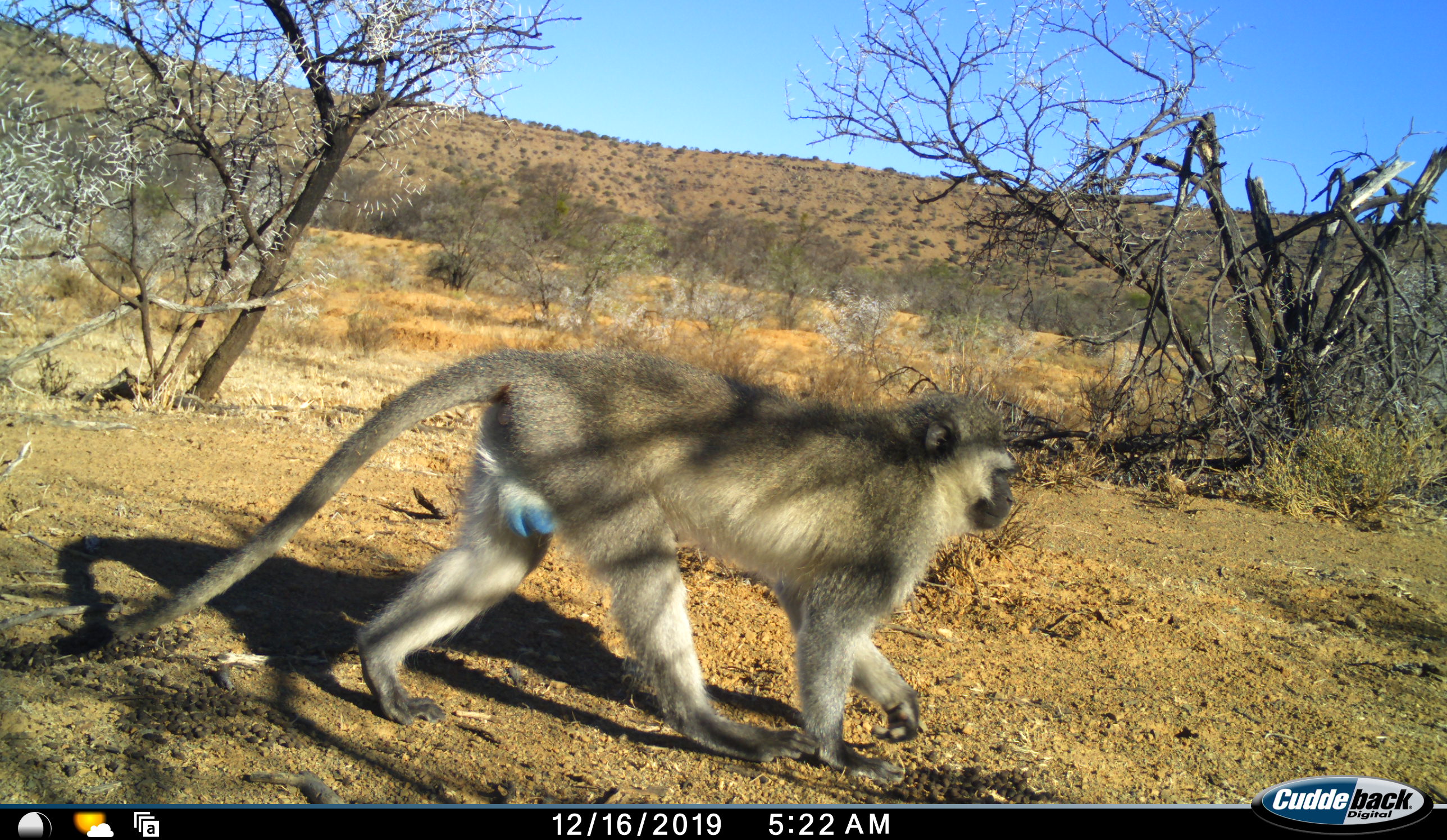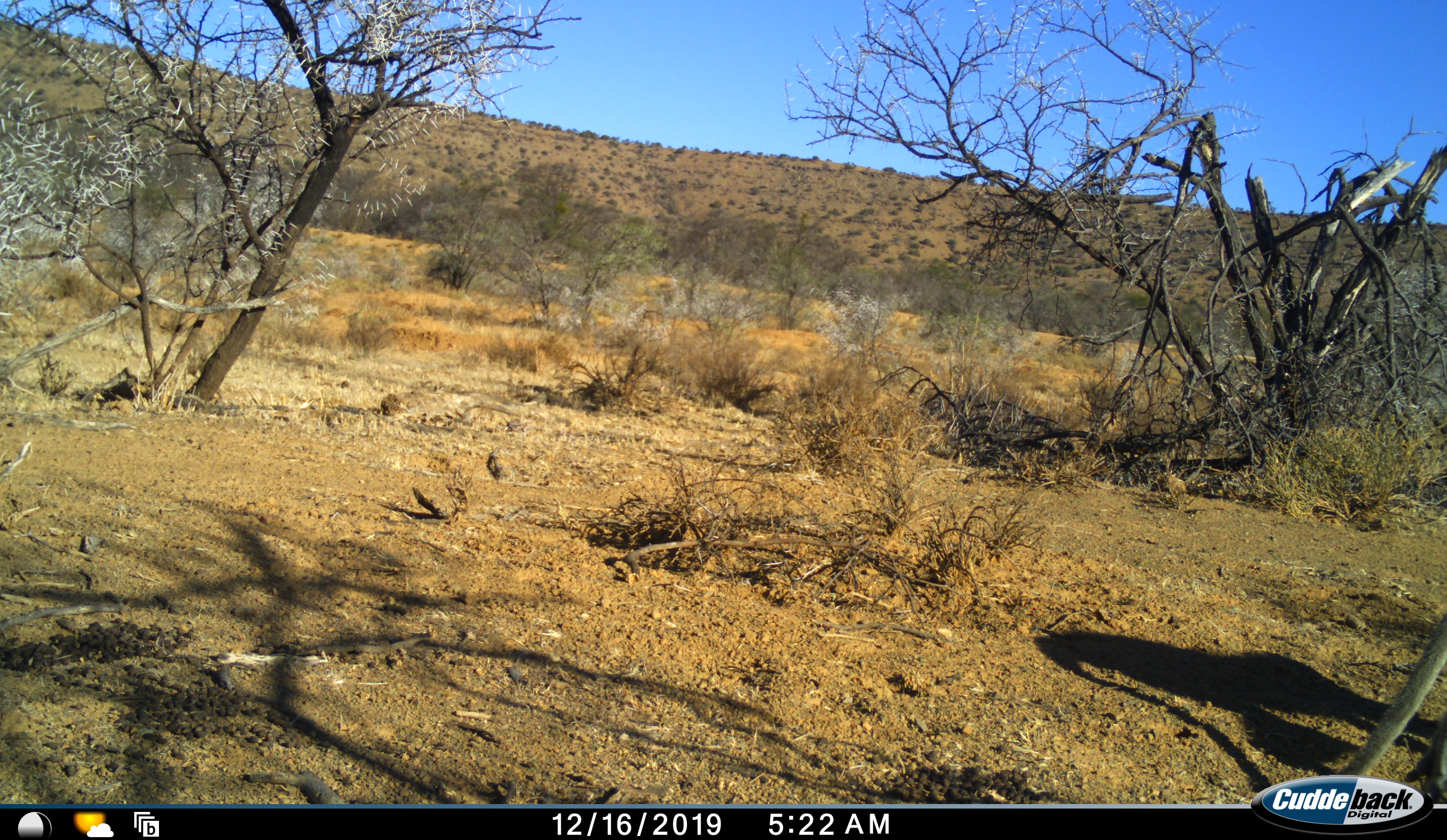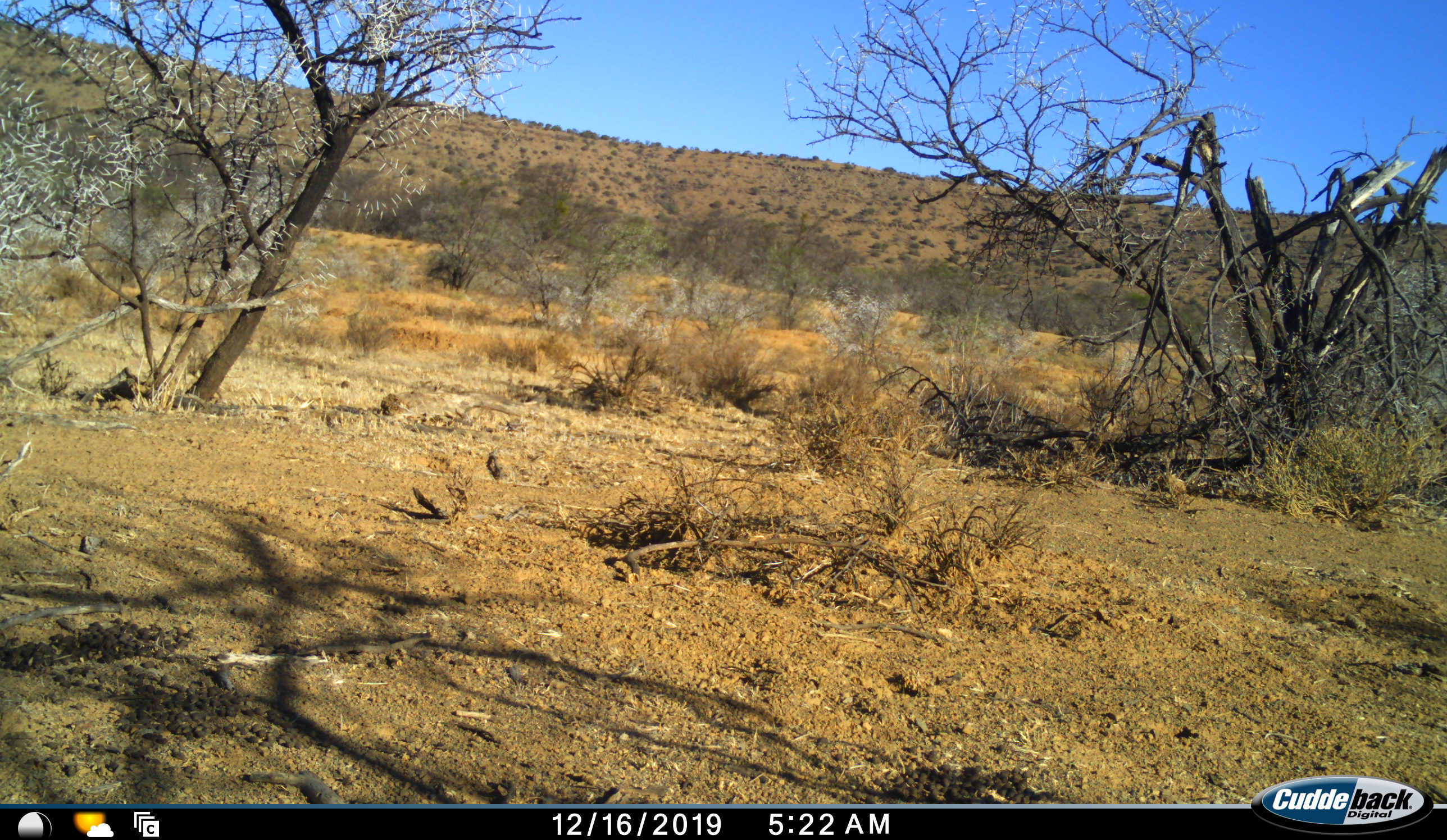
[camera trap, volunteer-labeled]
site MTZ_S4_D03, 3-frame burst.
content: unidentified animal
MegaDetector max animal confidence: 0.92